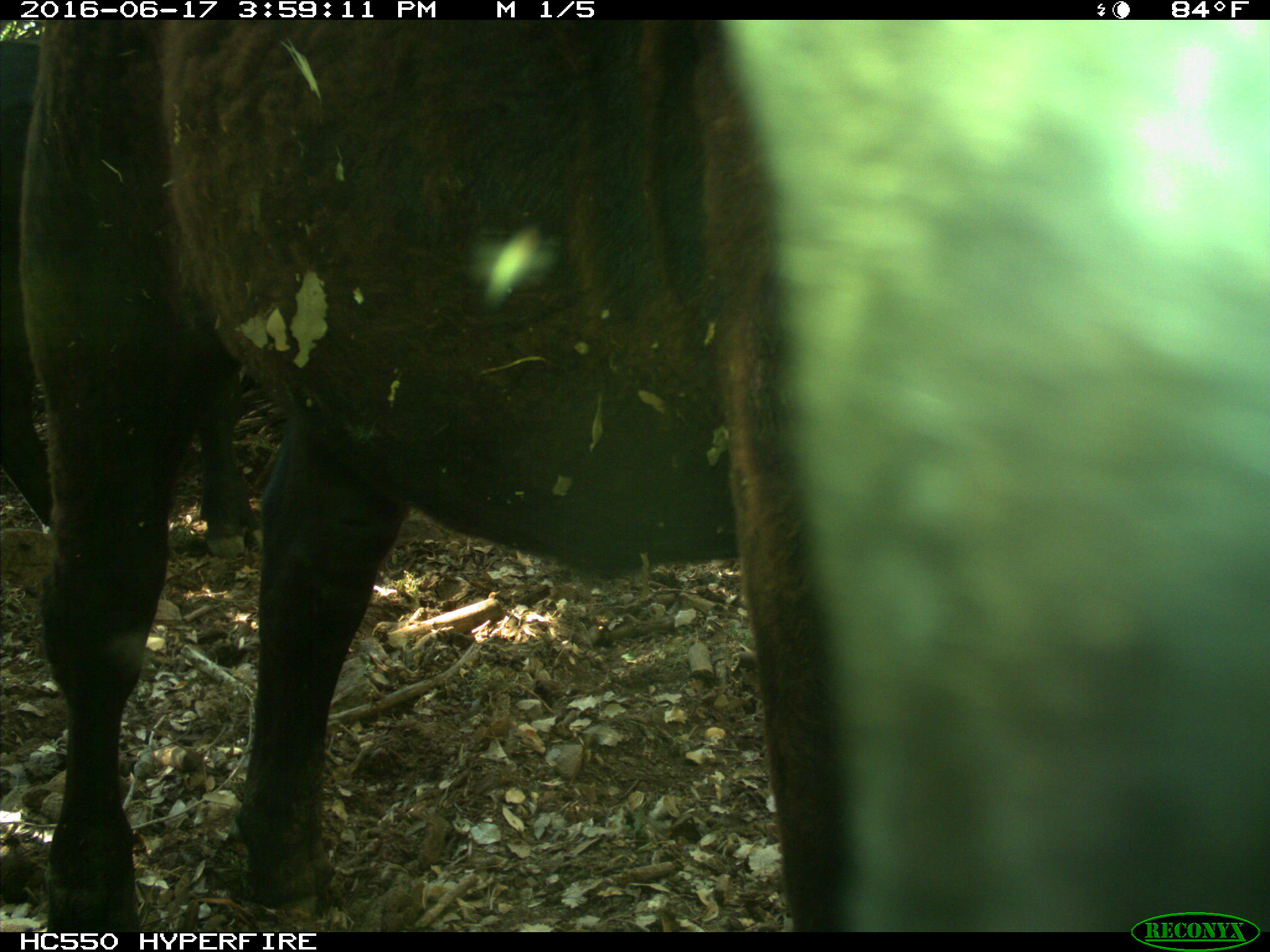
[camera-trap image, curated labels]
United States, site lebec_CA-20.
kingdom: Animalia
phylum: Chordata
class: Mammalia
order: Artiodactyla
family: Bovidae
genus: Bos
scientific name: Bos taurus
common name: domestic cow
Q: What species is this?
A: Bos taurus (domestic cow).